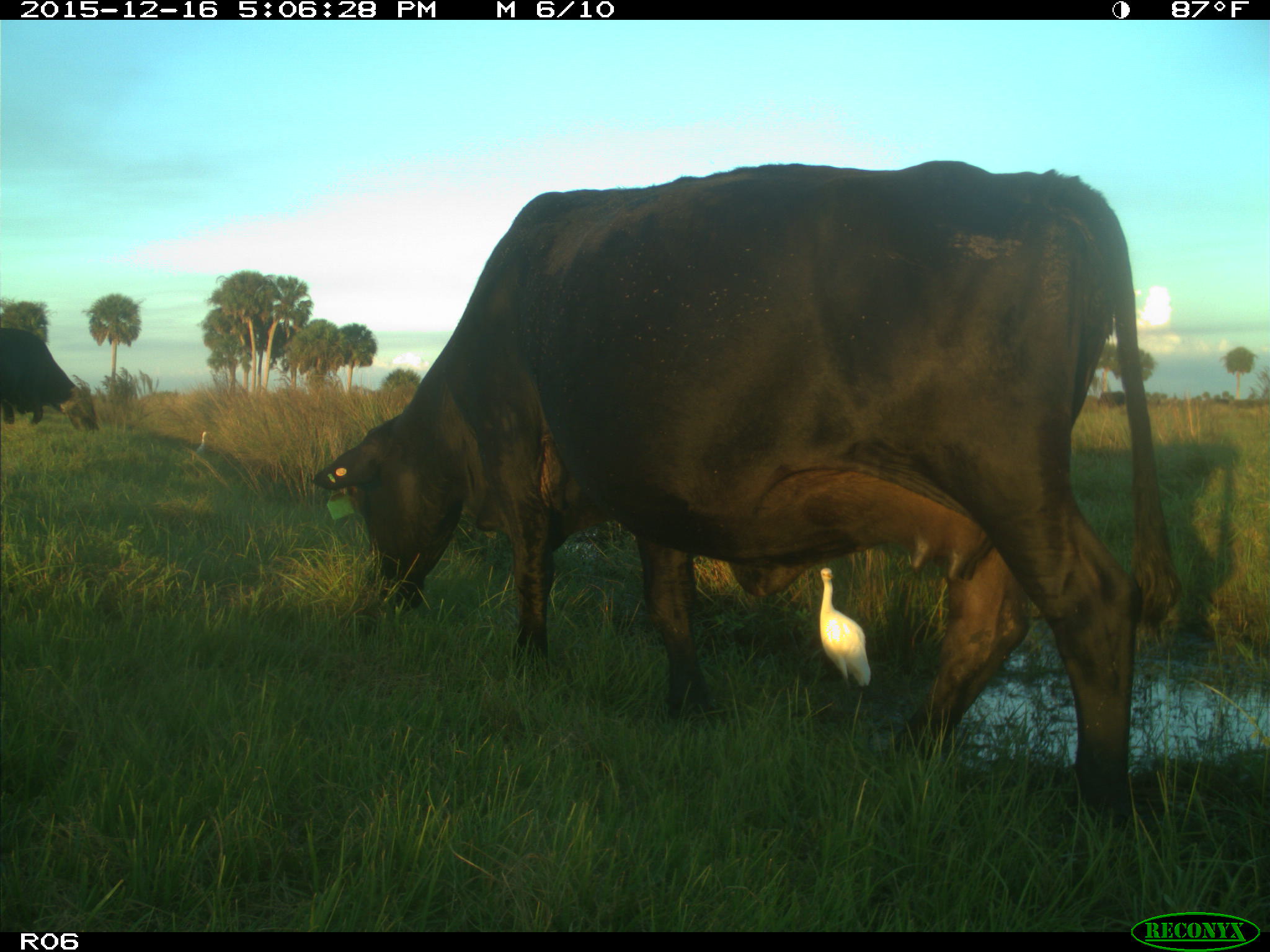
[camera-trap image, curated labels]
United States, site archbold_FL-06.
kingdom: Animalia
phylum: Chordata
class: Mammalia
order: Artiodactyla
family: Bovidae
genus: Bos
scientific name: Bos taurus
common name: domestic cow